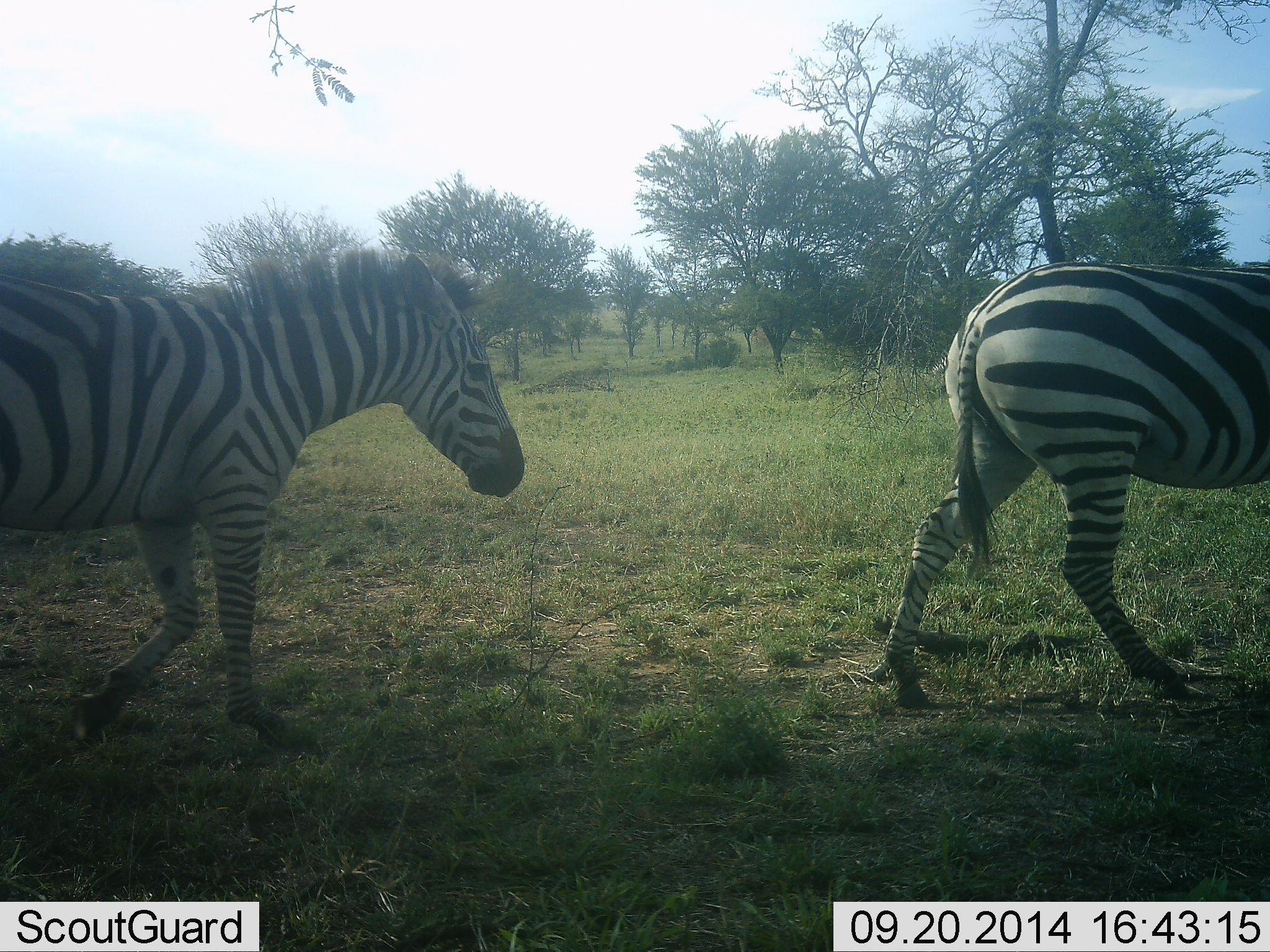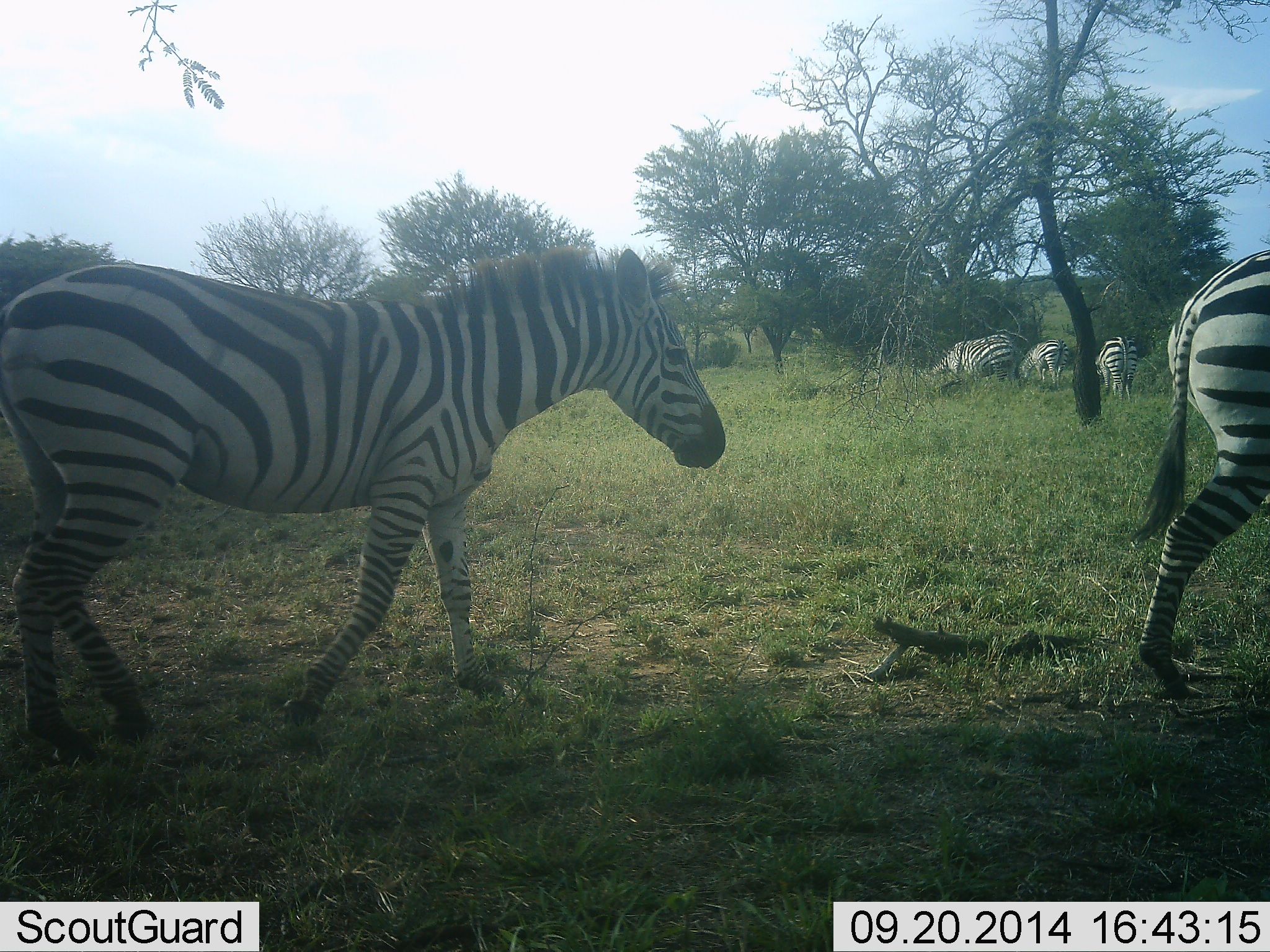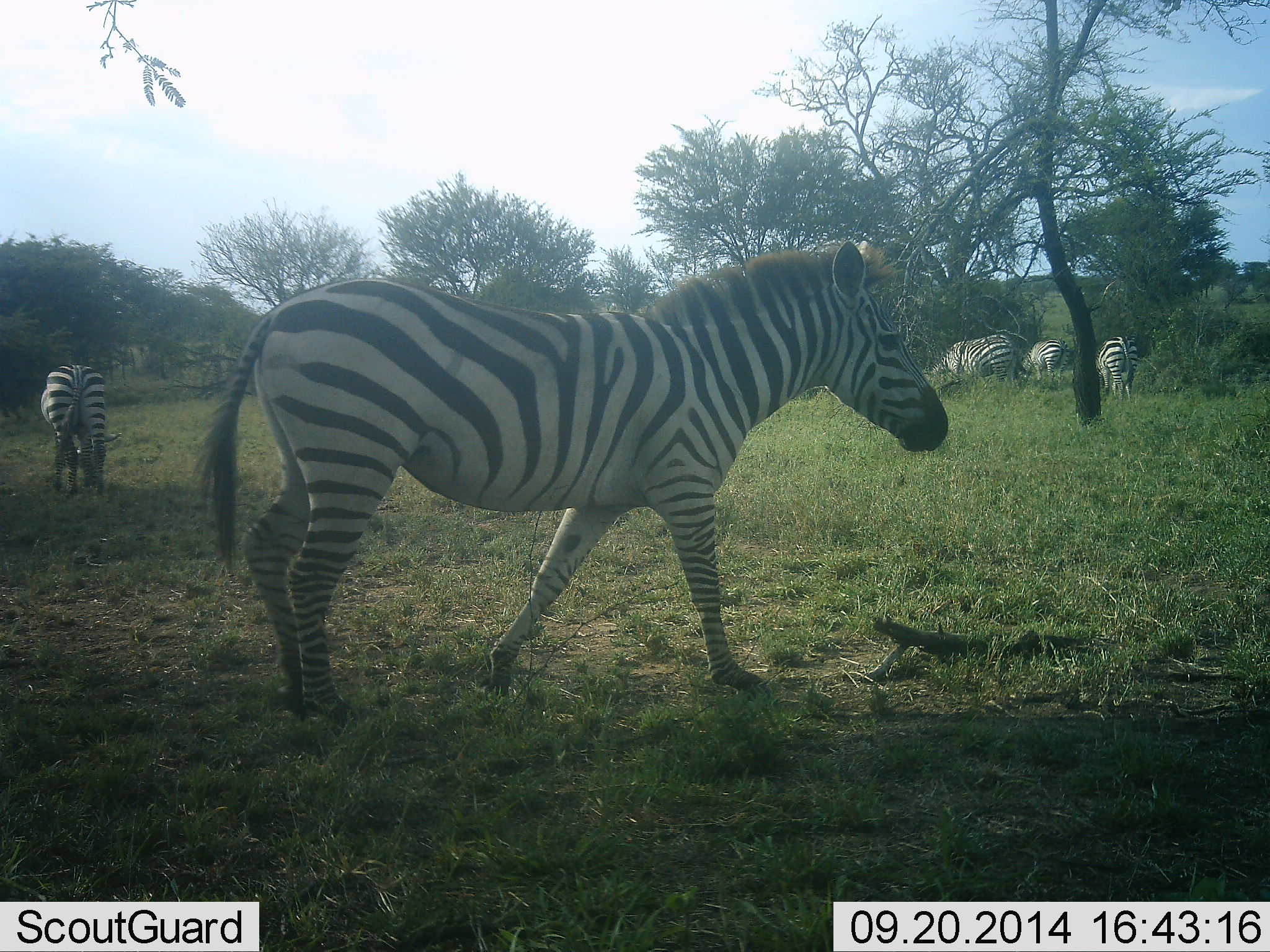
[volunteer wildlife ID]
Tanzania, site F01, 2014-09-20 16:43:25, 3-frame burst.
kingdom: Animalia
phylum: Chordata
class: Mammalia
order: Perissodactyla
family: Equidae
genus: Equus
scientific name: Equus quagga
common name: plains zebra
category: zebra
Zebra (plains zebra) (Equus quagga), count 6. Behavior (volunteer vote fractions): standing 30%, resting 10%, moving 90%, interacting 0%. Young present (vote fraction): 0%. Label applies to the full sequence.